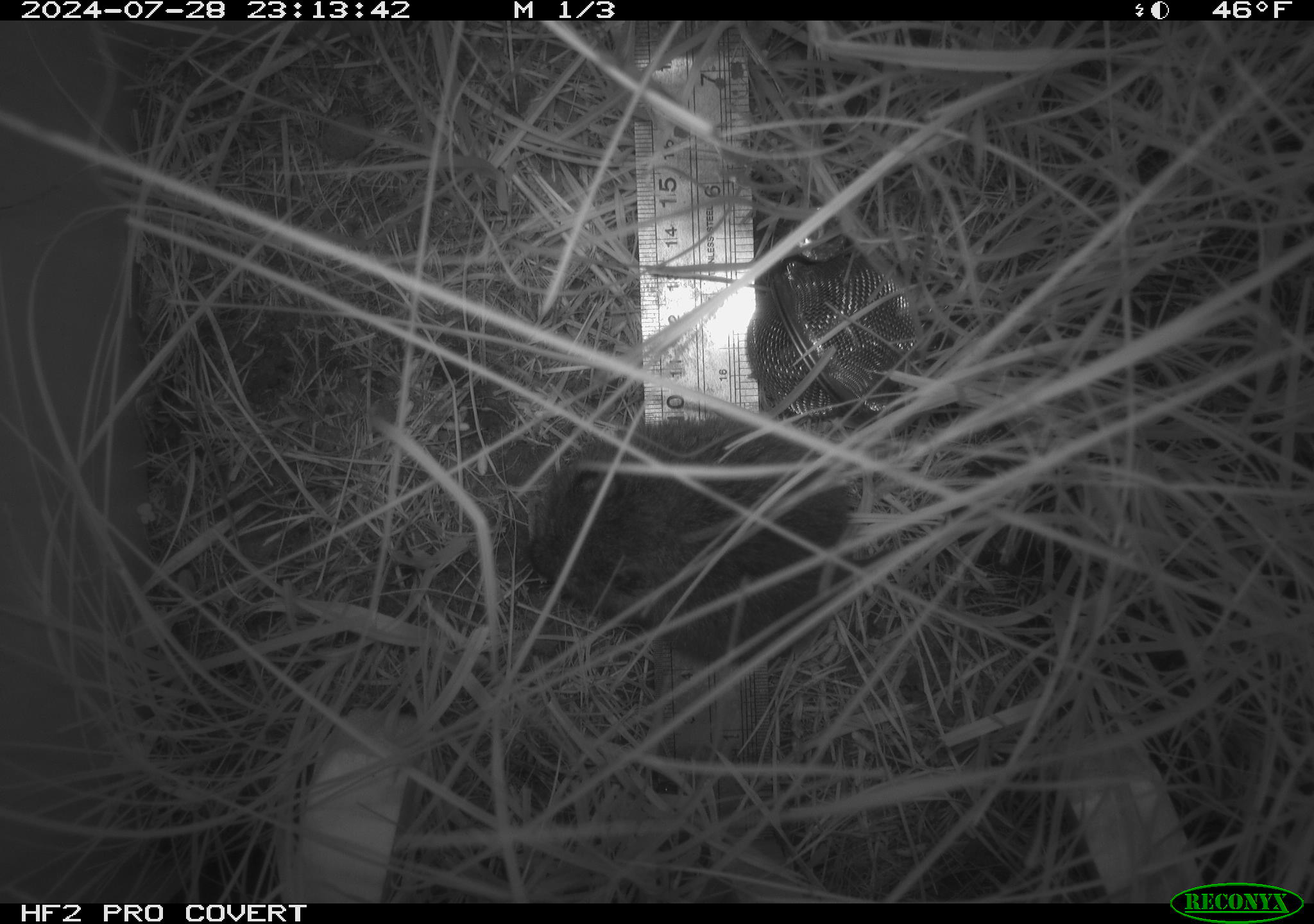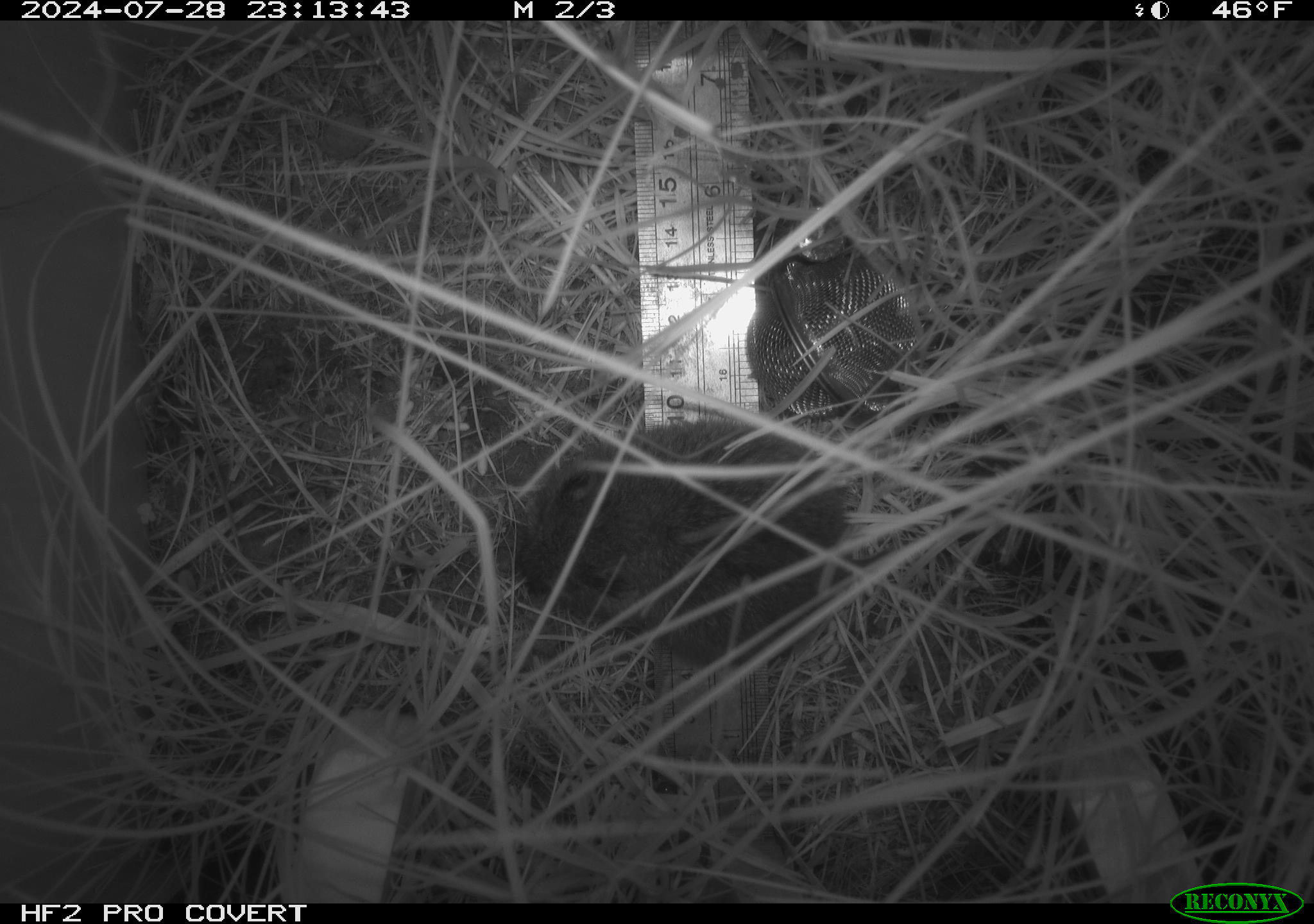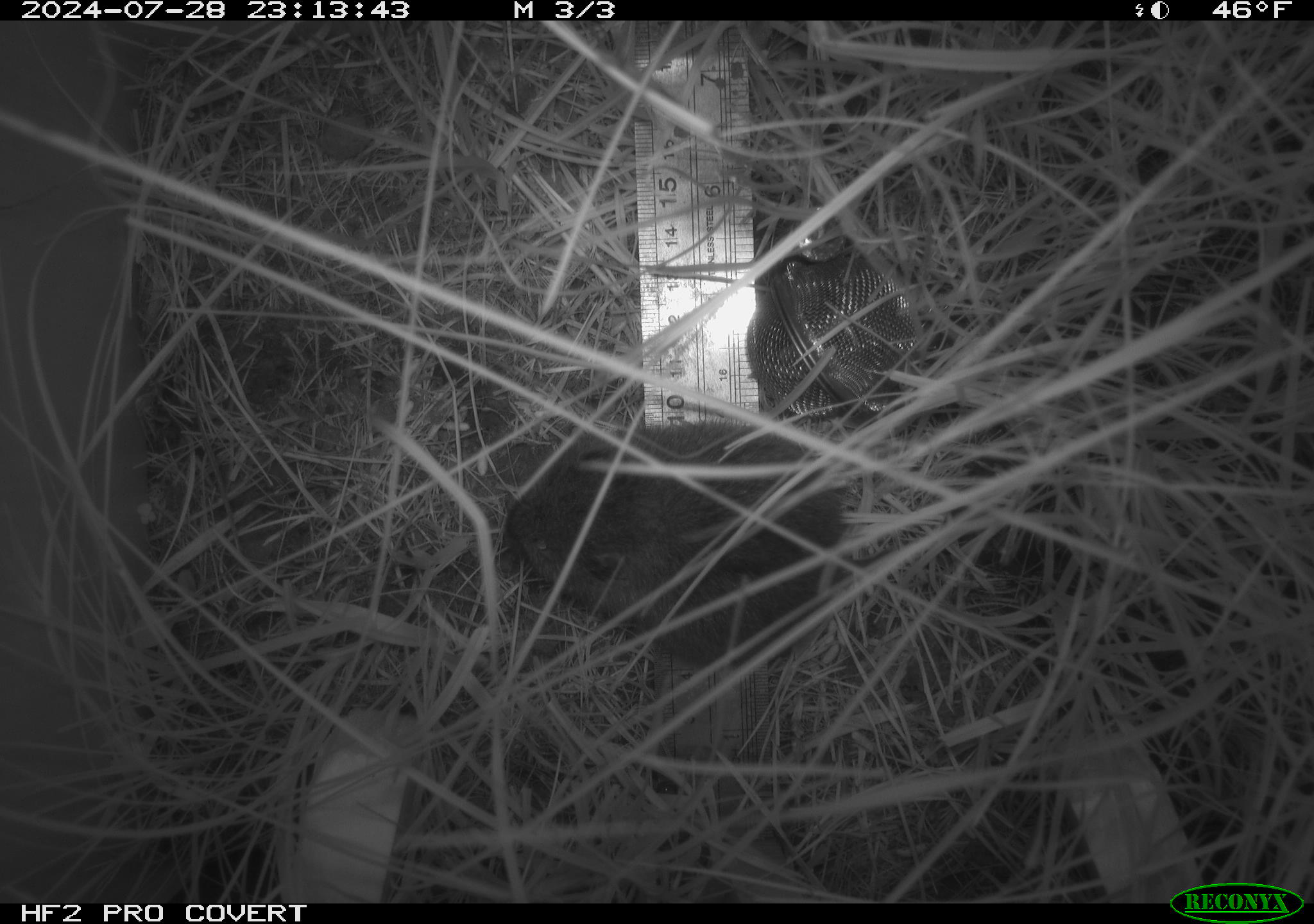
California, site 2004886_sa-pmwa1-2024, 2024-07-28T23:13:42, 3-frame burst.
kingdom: Animalia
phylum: Chordata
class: Mammalia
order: Rodentia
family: Cricetidae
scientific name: Arvicolinae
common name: voles, lemmings, and muskrats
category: arvicolinae subfamily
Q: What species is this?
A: Arvicolinae subfamily (voles, lemmings, and muskrats) (Arvicolinae).